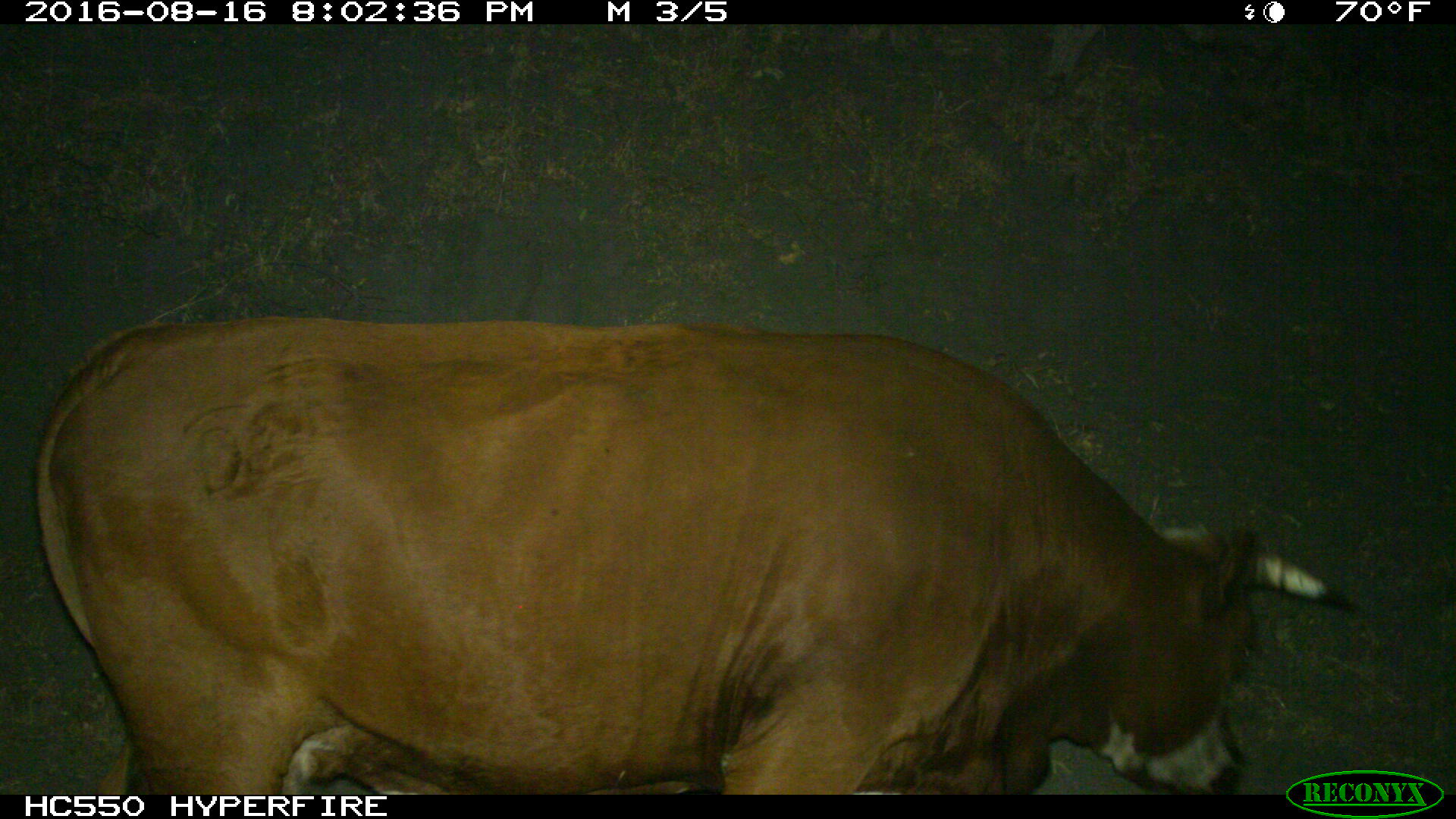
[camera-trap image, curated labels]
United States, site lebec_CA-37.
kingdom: Animalia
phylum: Chordata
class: Mammalia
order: Artiodactyla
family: Bovidae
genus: Bos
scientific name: Bos taurus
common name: domestic cow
Bos taurus (domestic cow).